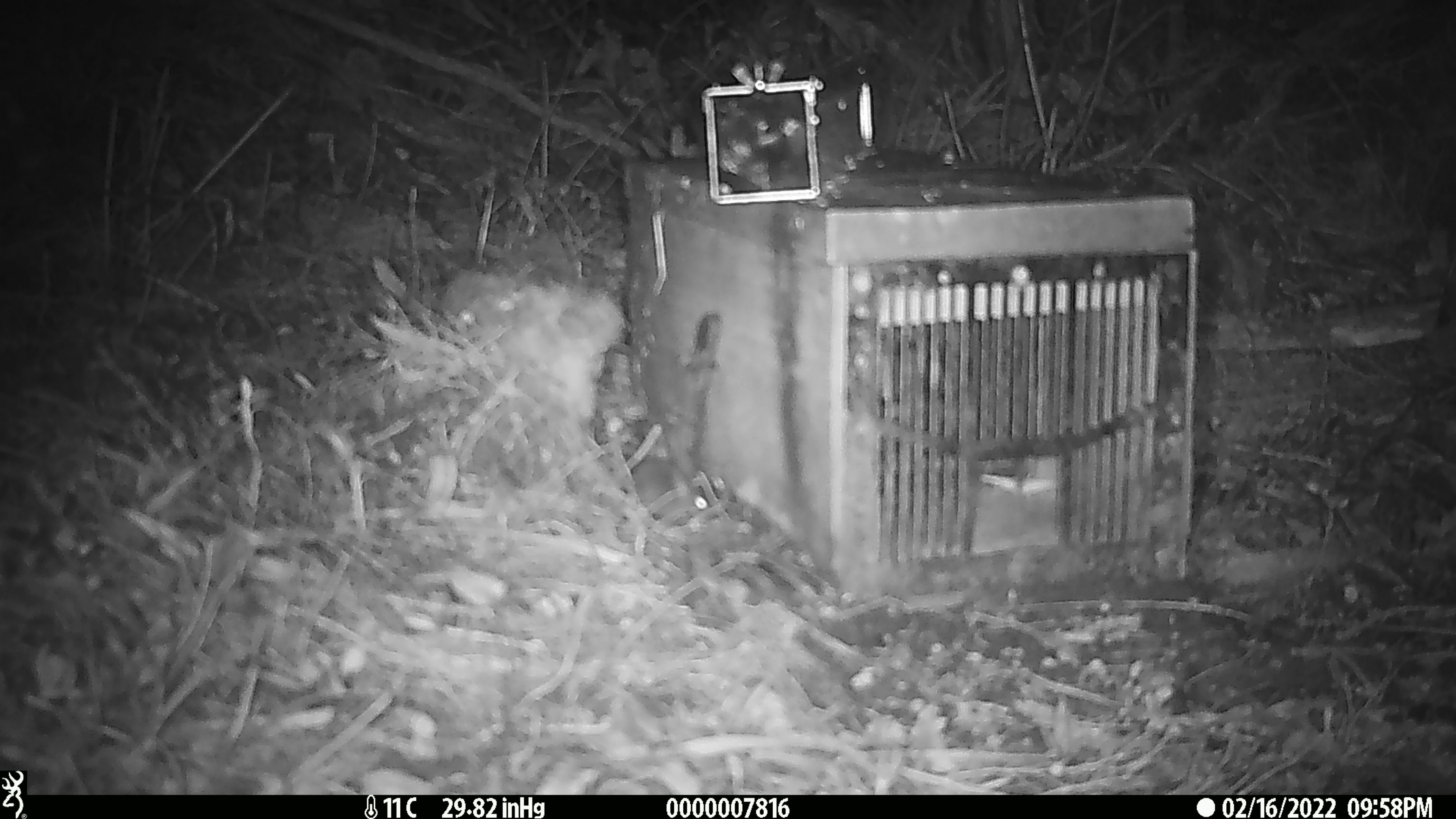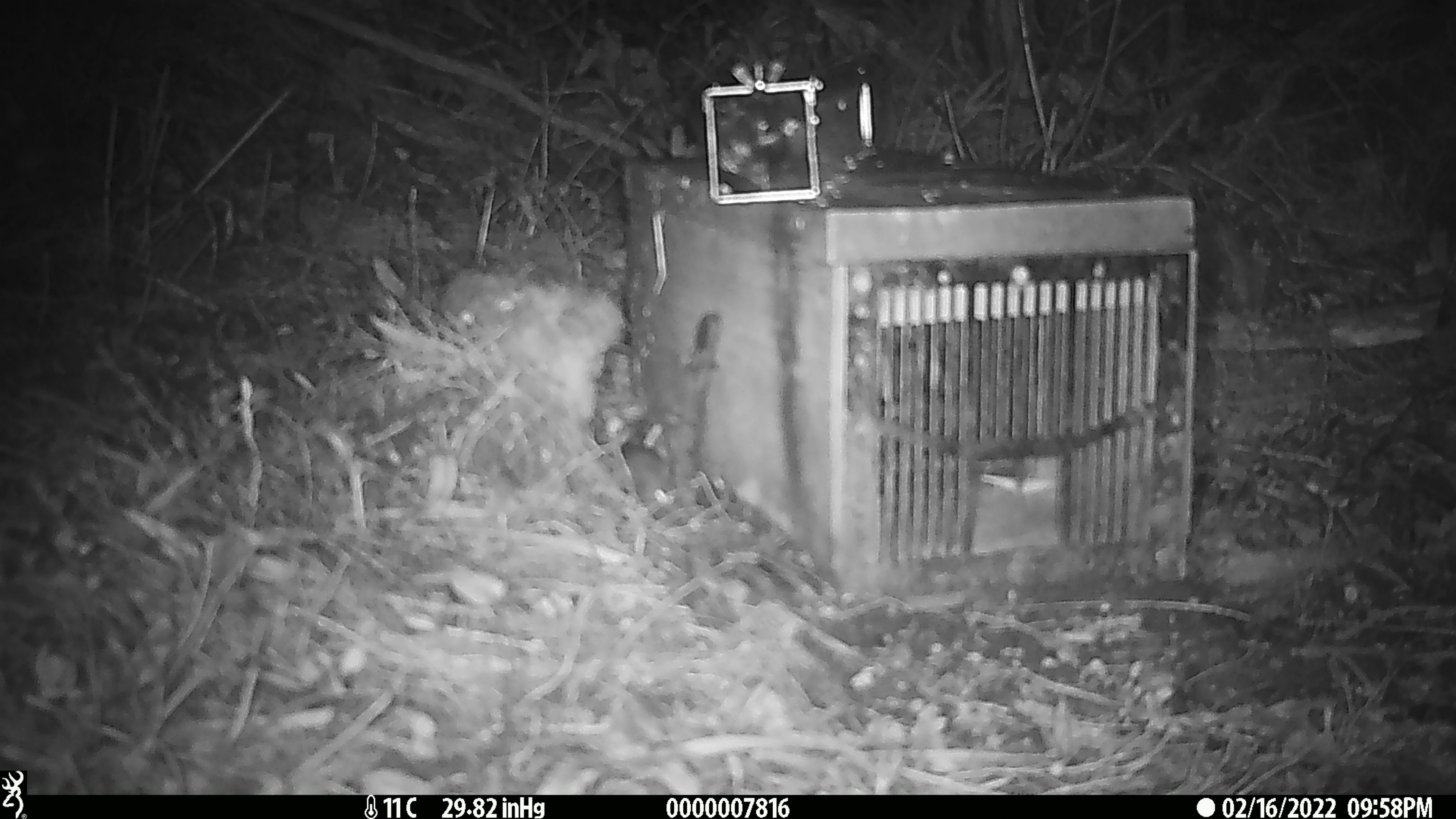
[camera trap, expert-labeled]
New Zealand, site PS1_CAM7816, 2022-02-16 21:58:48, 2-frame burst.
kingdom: Animalia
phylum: Chordata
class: Mammalia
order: Rodentia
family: Muridae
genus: Mus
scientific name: Mus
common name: mouse